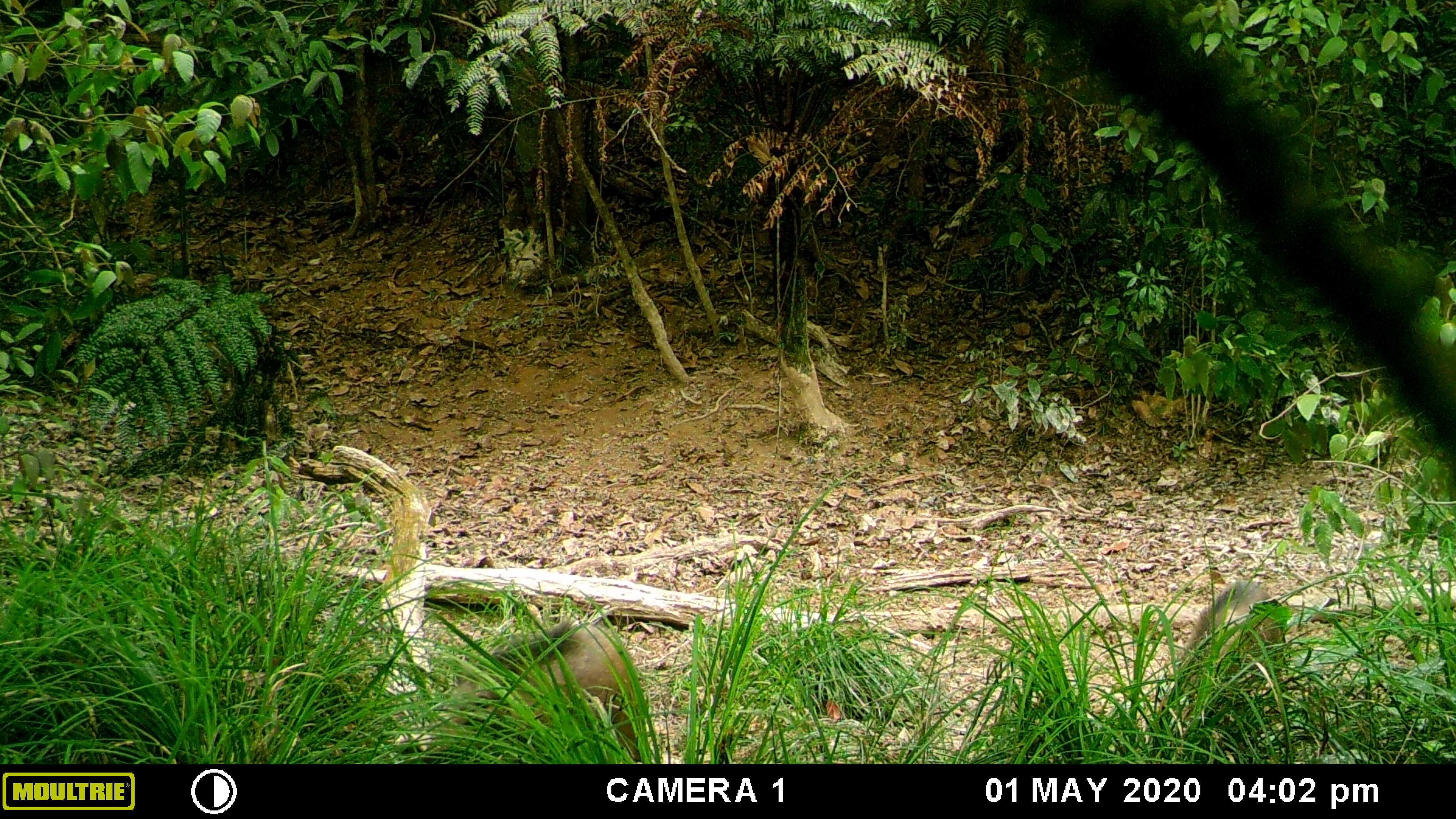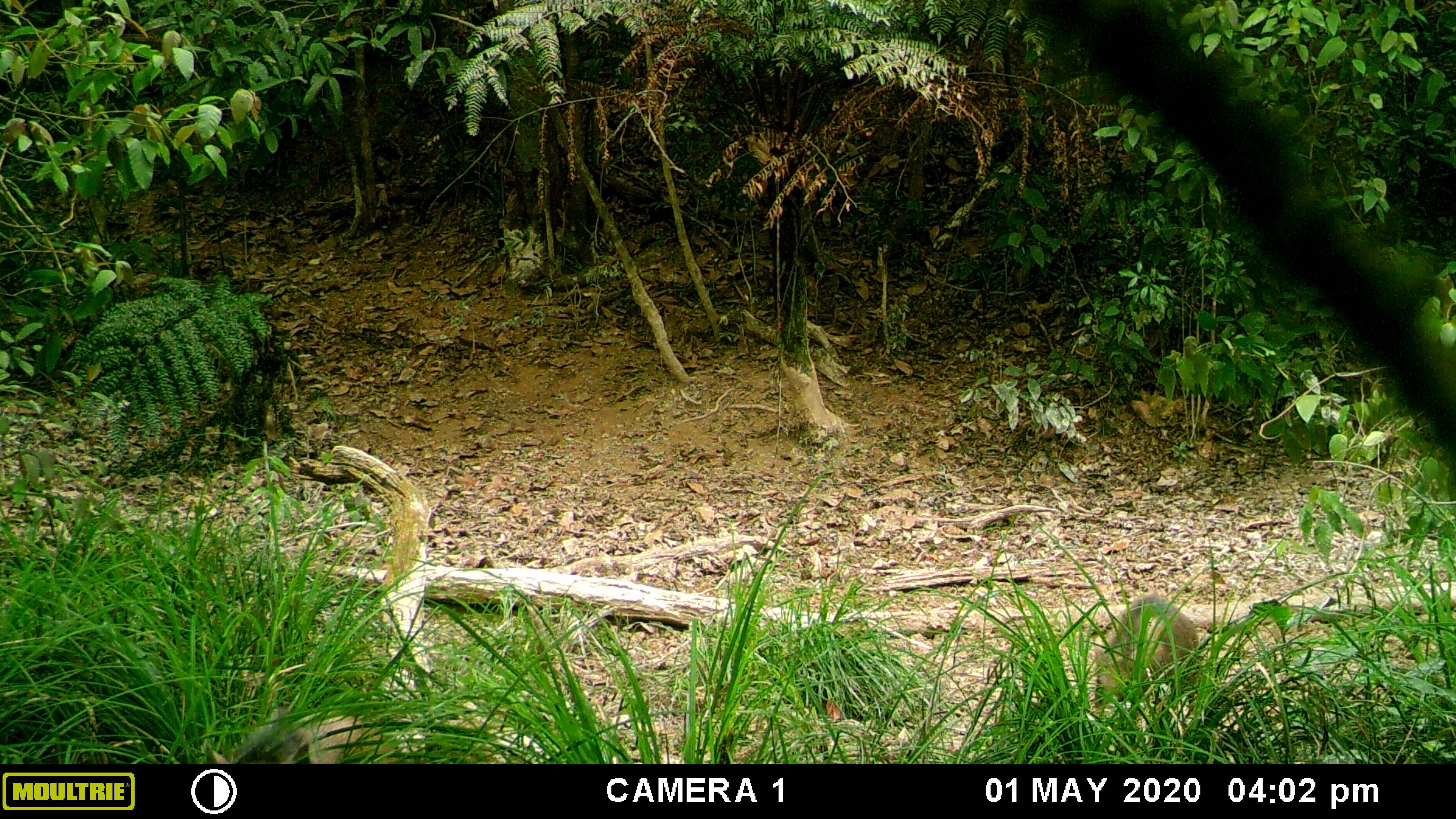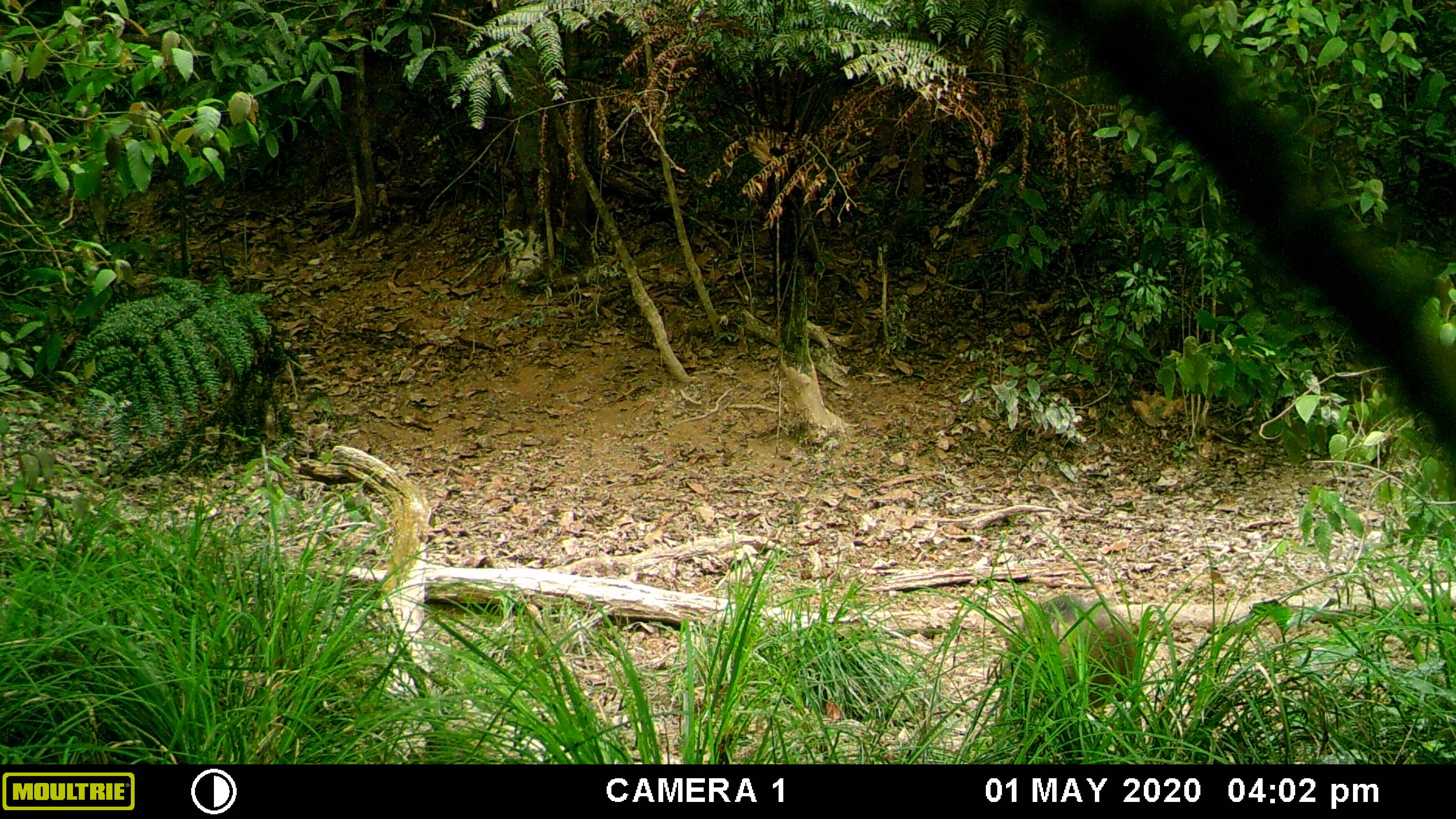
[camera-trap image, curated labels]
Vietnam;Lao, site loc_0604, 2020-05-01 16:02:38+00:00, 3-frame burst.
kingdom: Animalia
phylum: Chordata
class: Mammalia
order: Artiodactyla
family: Suidae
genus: Sus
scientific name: Sus scrofa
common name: eurasian wild pig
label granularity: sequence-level